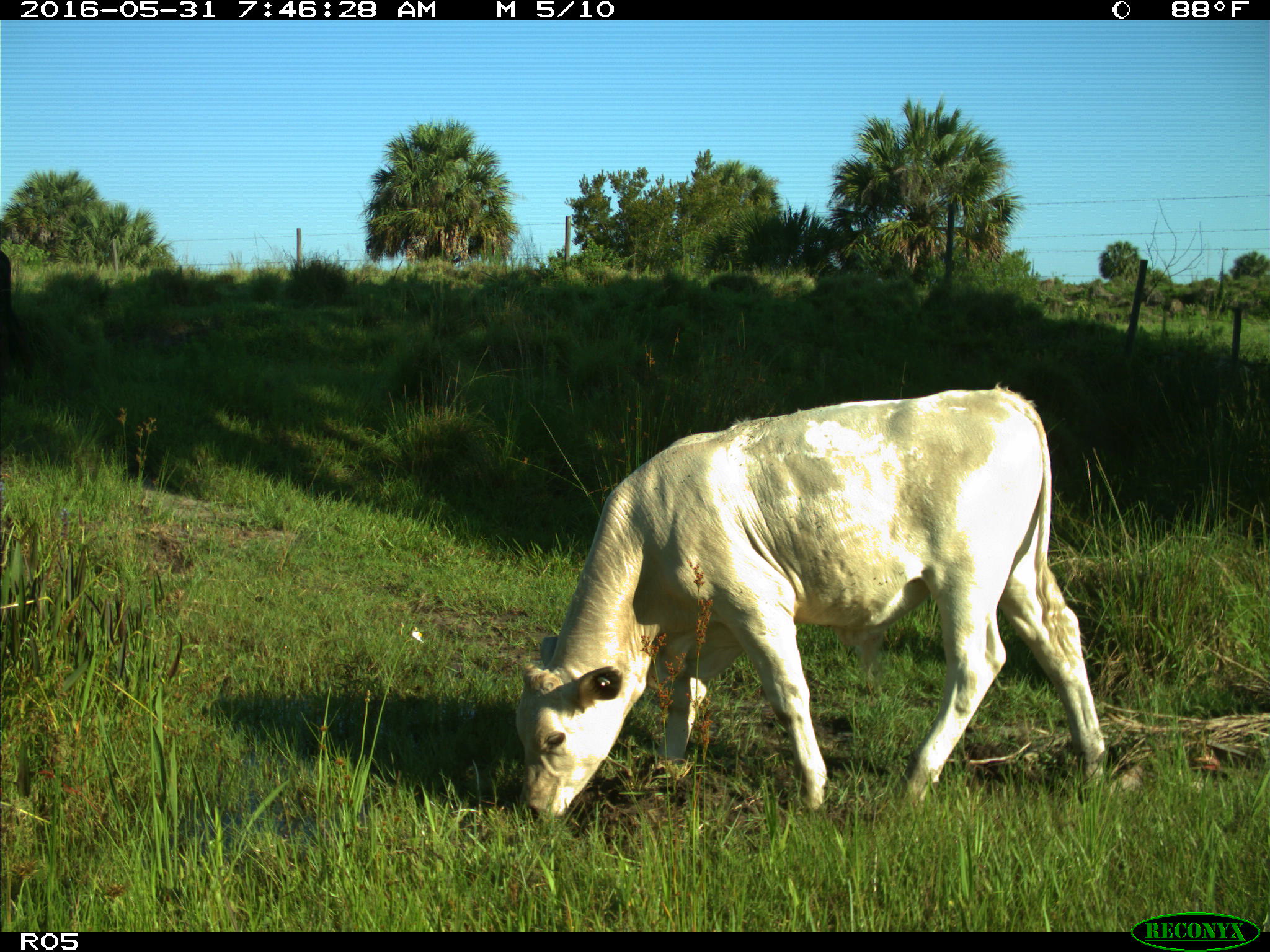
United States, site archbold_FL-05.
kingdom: Animalia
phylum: Chordata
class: Mammalia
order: Artiodactyla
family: Bovidae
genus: Bos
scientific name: Bos taurus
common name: domestic cow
Bos taurus (domestic cow).